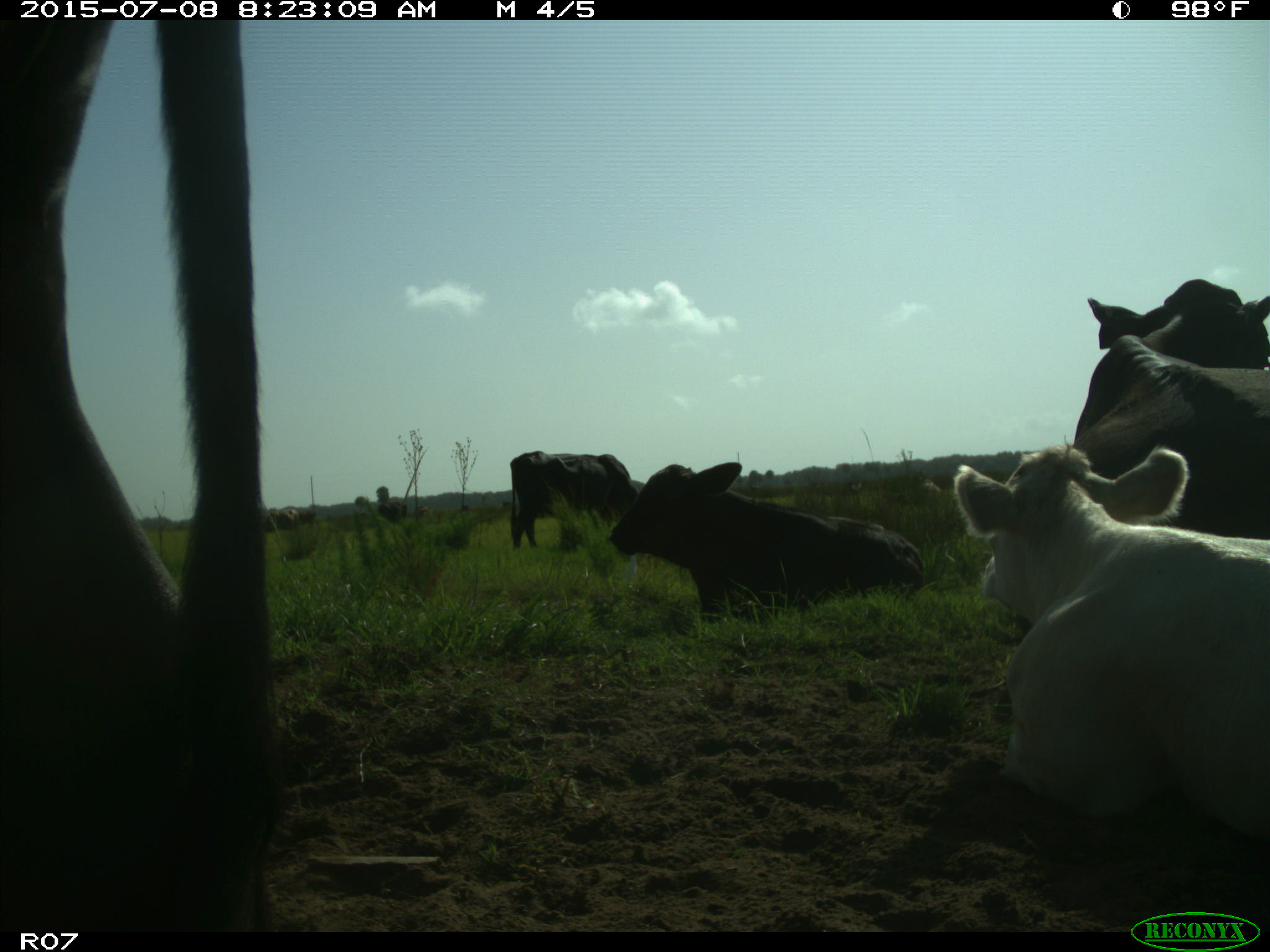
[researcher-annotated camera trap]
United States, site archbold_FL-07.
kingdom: Animalia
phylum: Chordata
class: Mammalia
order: Artiodactyla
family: Bovidae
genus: Bos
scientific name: Bos taurus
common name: domestic cow